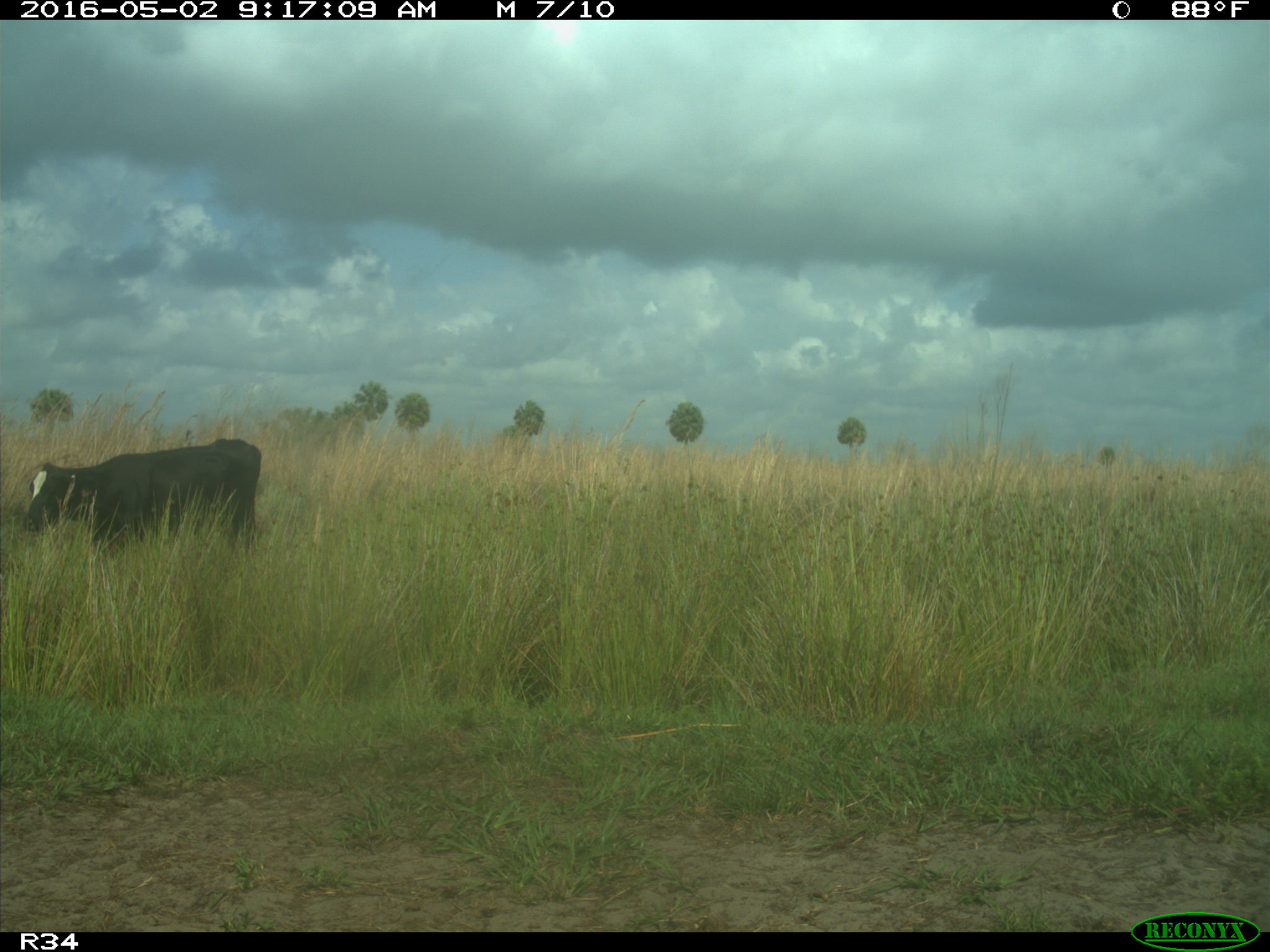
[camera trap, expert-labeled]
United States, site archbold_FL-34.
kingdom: Animalia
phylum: Chordata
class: Mammalia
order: Artiodactyla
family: Bovidae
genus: Bos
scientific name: Bos taurus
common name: domestic cow